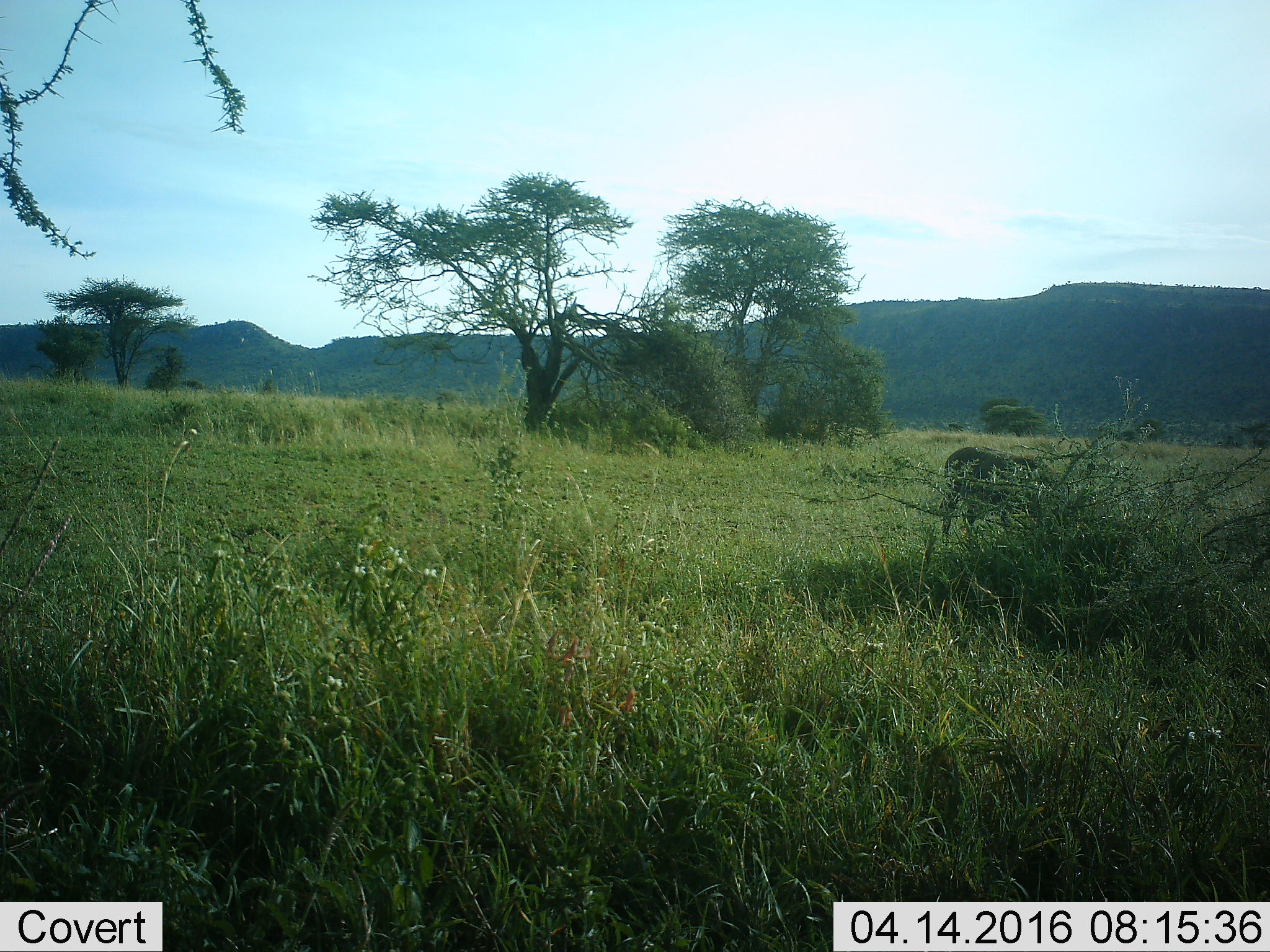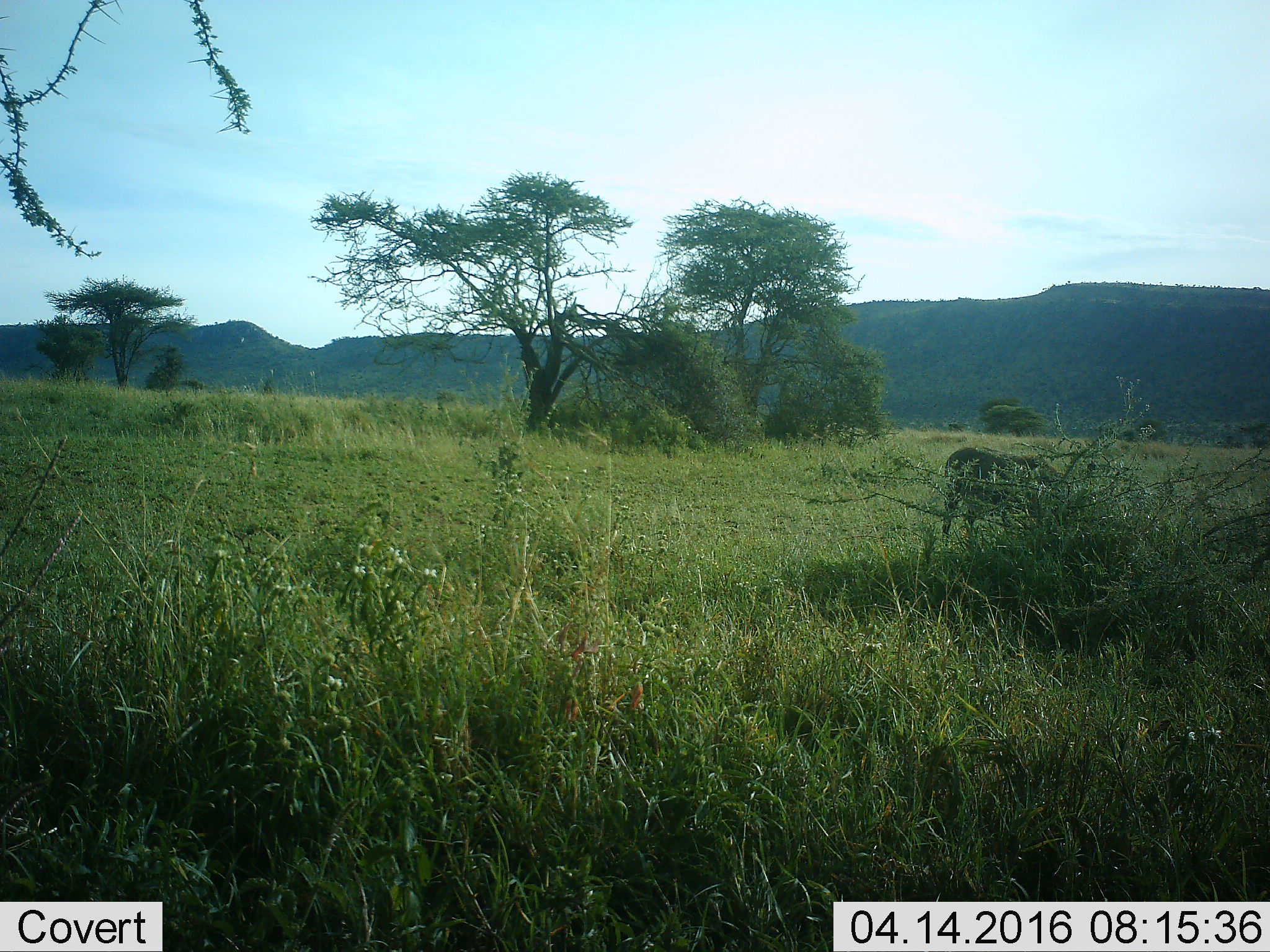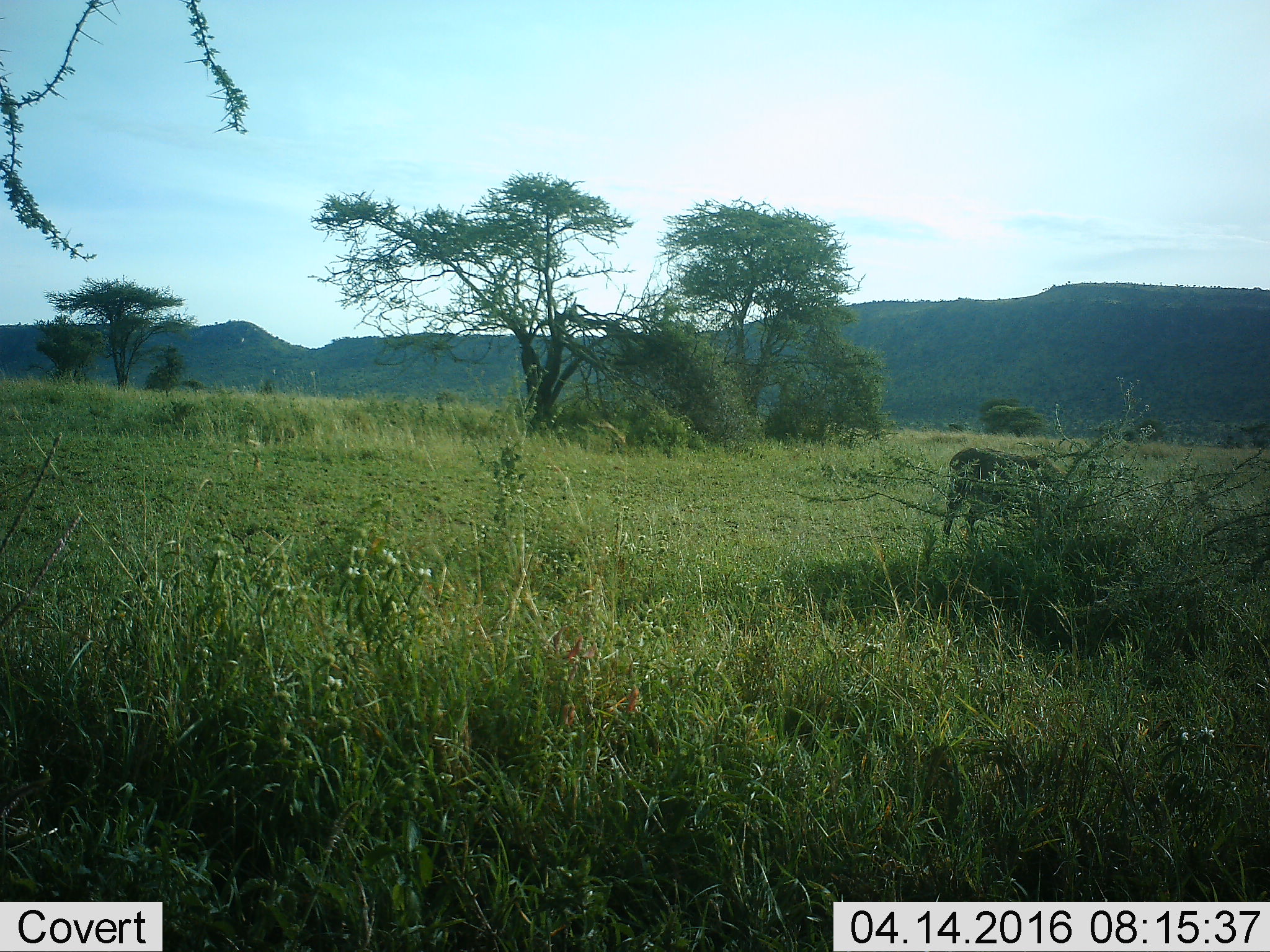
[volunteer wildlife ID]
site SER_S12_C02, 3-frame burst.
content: unidentified animal